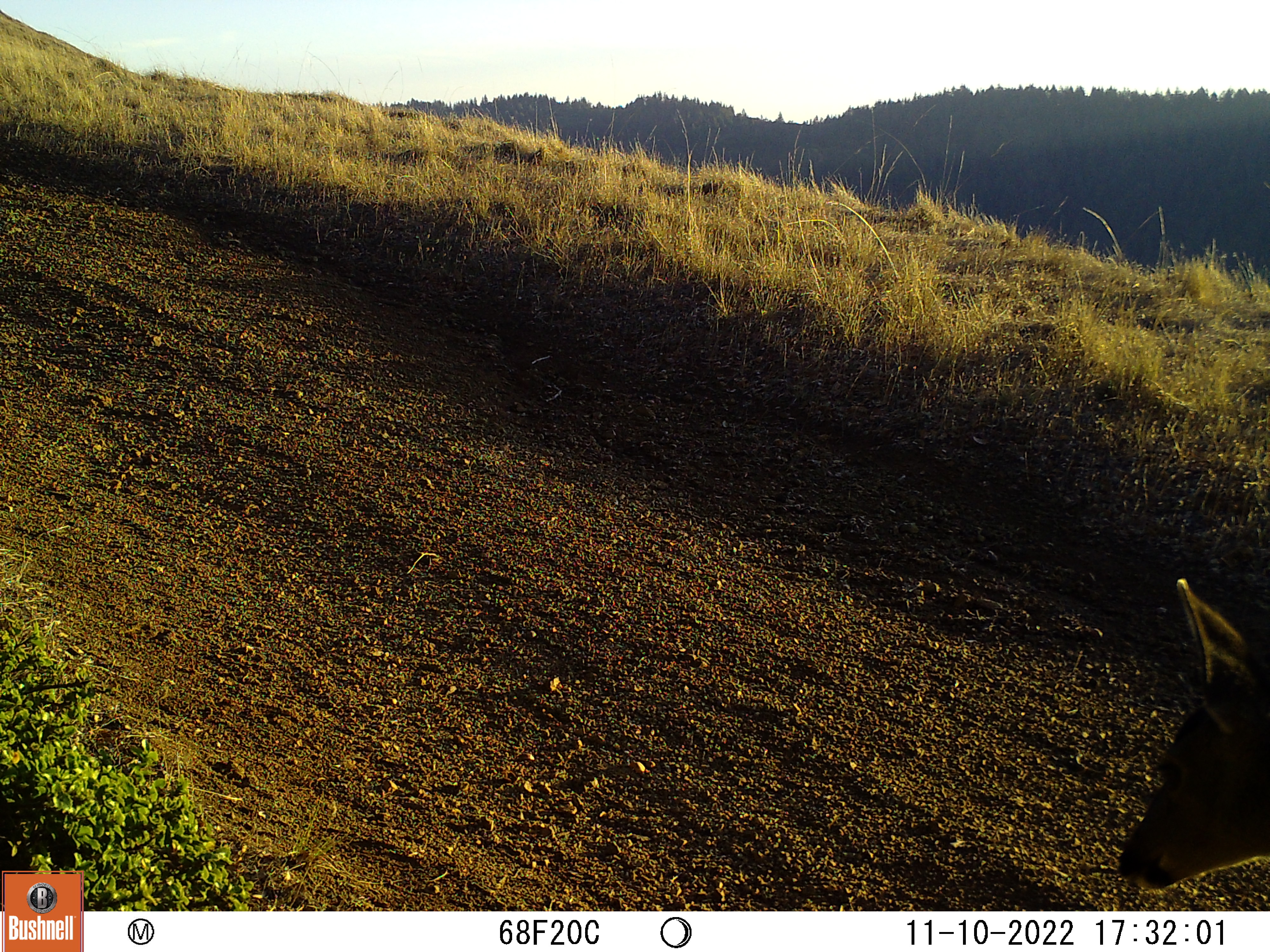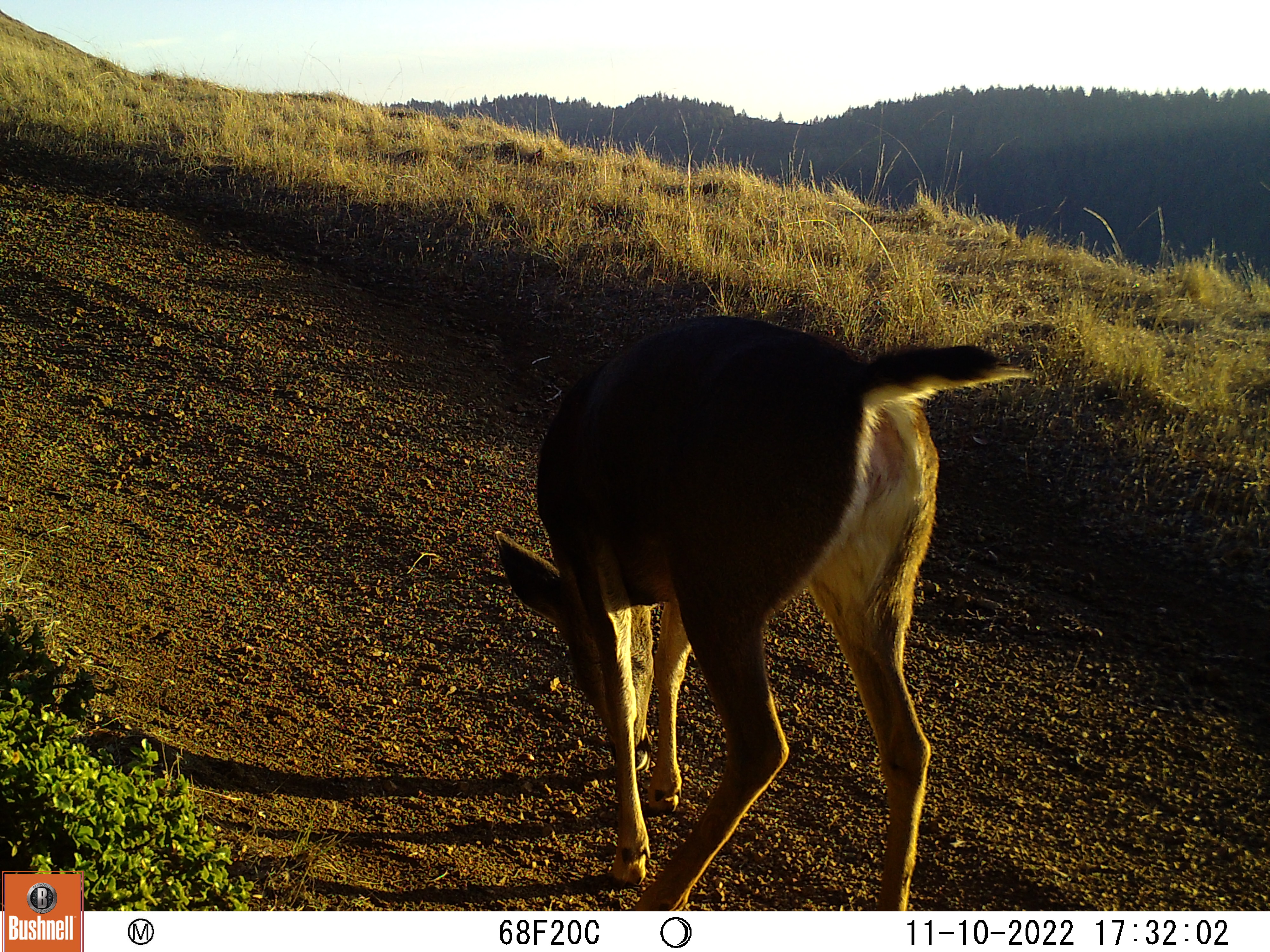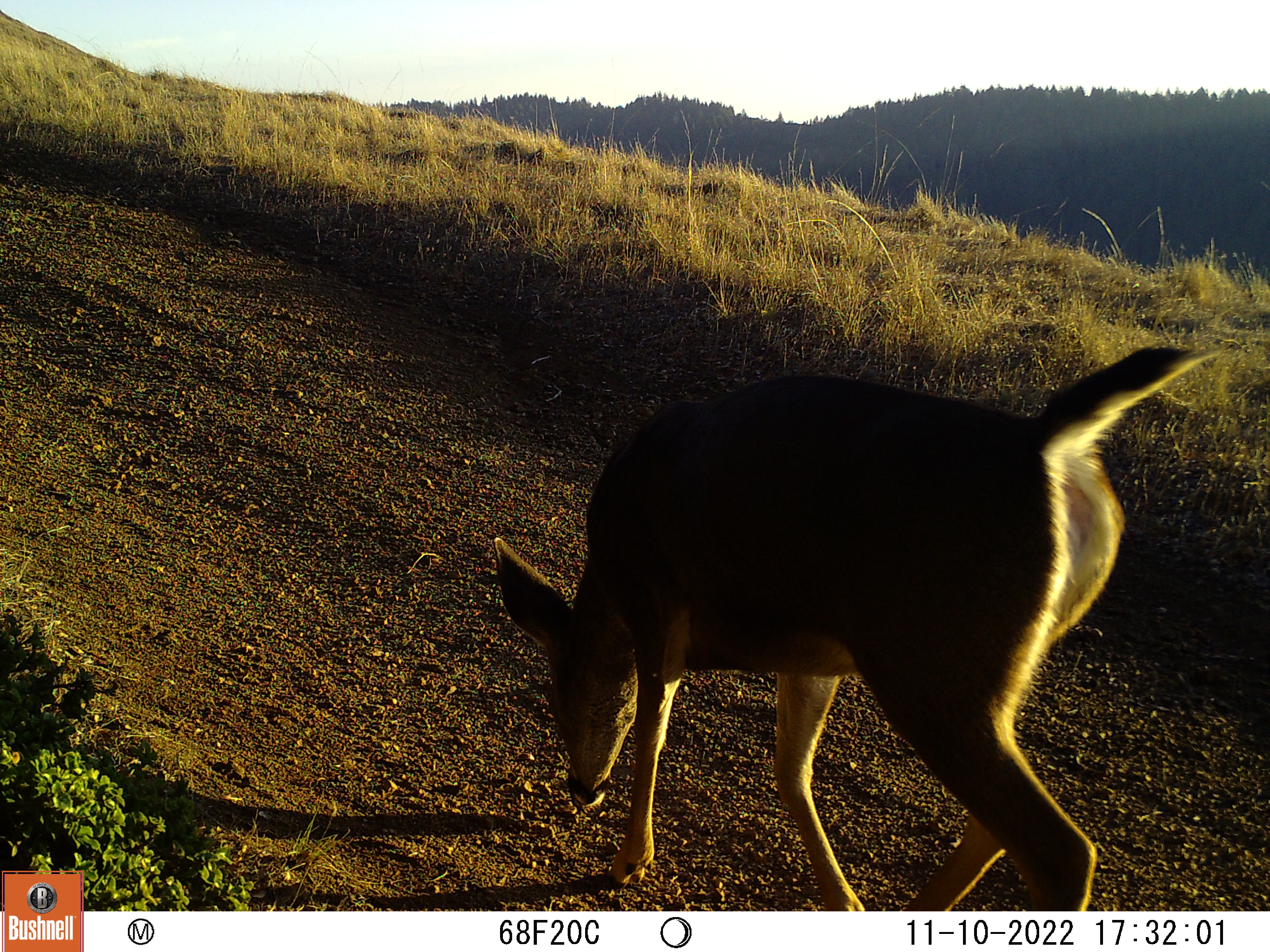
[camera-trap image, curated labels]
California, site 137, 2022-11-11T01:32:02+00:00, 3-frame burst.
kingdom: Animalia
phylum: Chordata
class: Mammalia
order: Artiodactyla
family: Cervidae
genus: Odocoileus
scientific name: Odocoileus hemionus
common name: mule deer